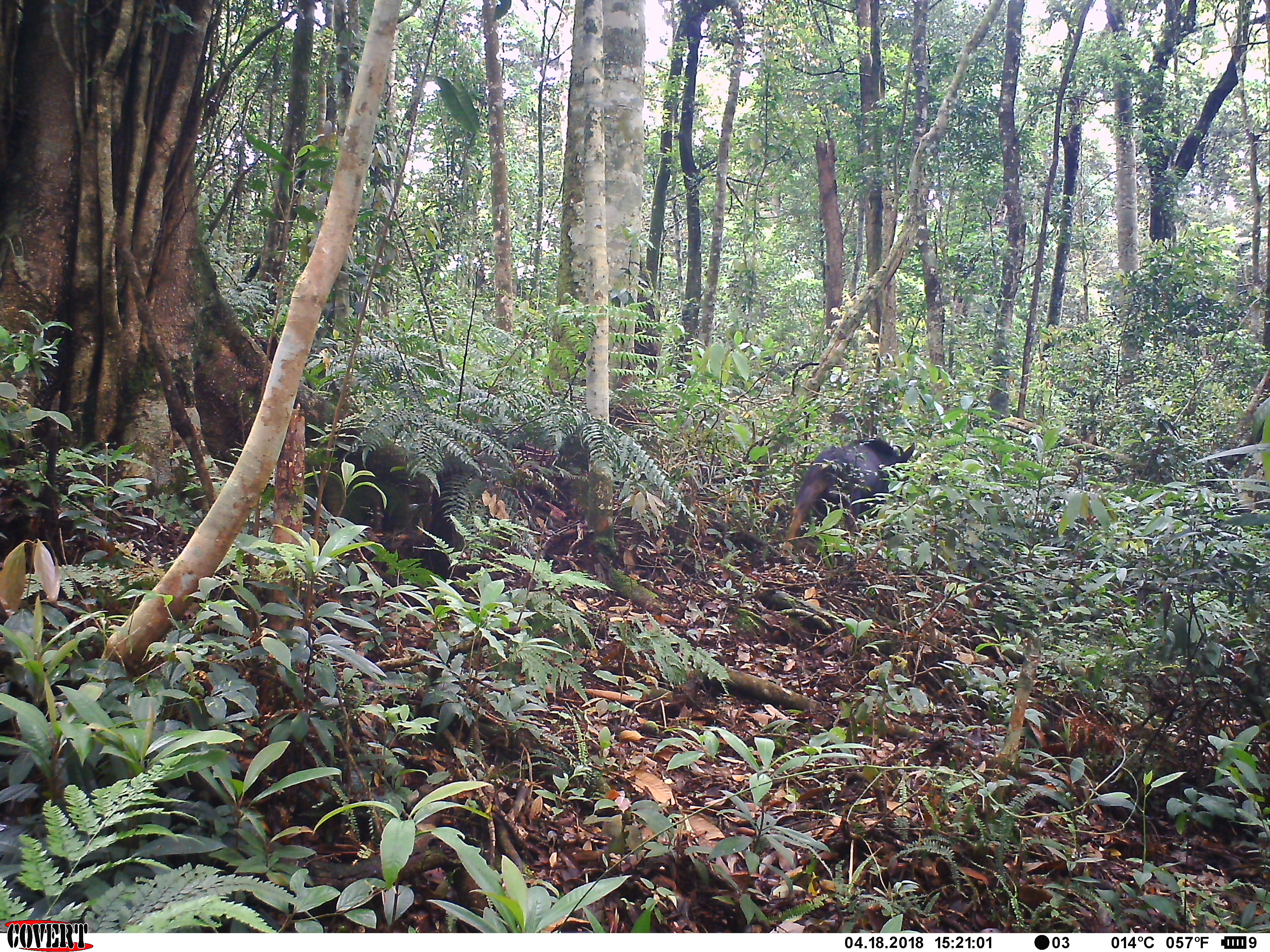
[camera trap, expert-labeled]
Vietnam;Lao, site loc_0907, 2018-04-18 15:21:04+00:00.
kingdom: Animalia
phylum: Chordata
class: Mammalia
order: Artiodactyla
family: Bovidae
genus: Capricornis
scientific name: Capricornis sumatraensis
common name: chinese serow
Chinese serow (Capricornis sumatraensis). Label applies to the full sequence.